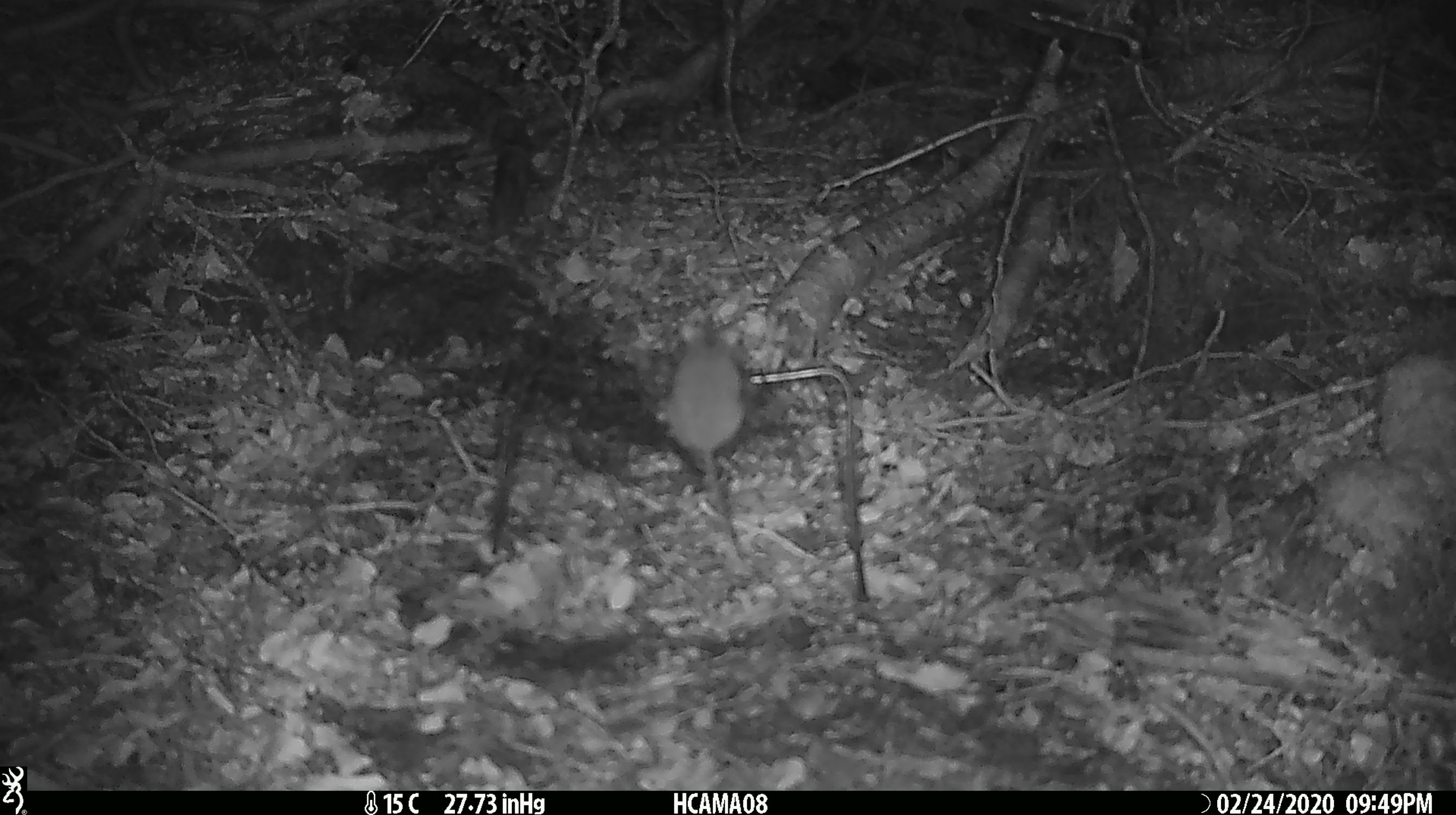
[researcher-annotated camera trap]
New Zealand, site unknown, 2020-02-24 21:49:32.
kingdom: Animalia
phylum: Chordata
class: Mammalia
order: Rodentia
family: Muridae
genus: Mus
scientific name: Mus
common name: mouse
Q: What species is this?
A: Mouse (Mus).